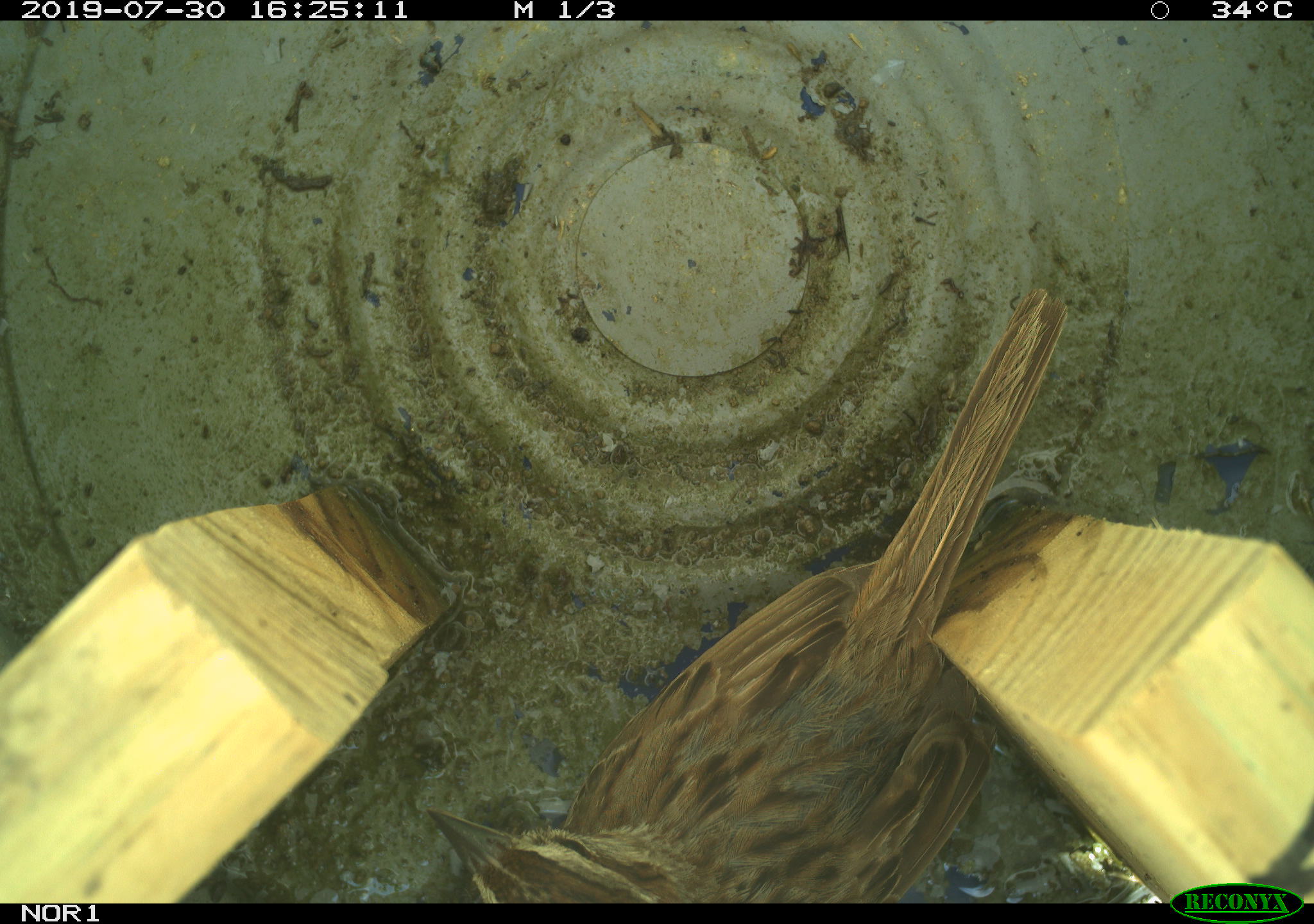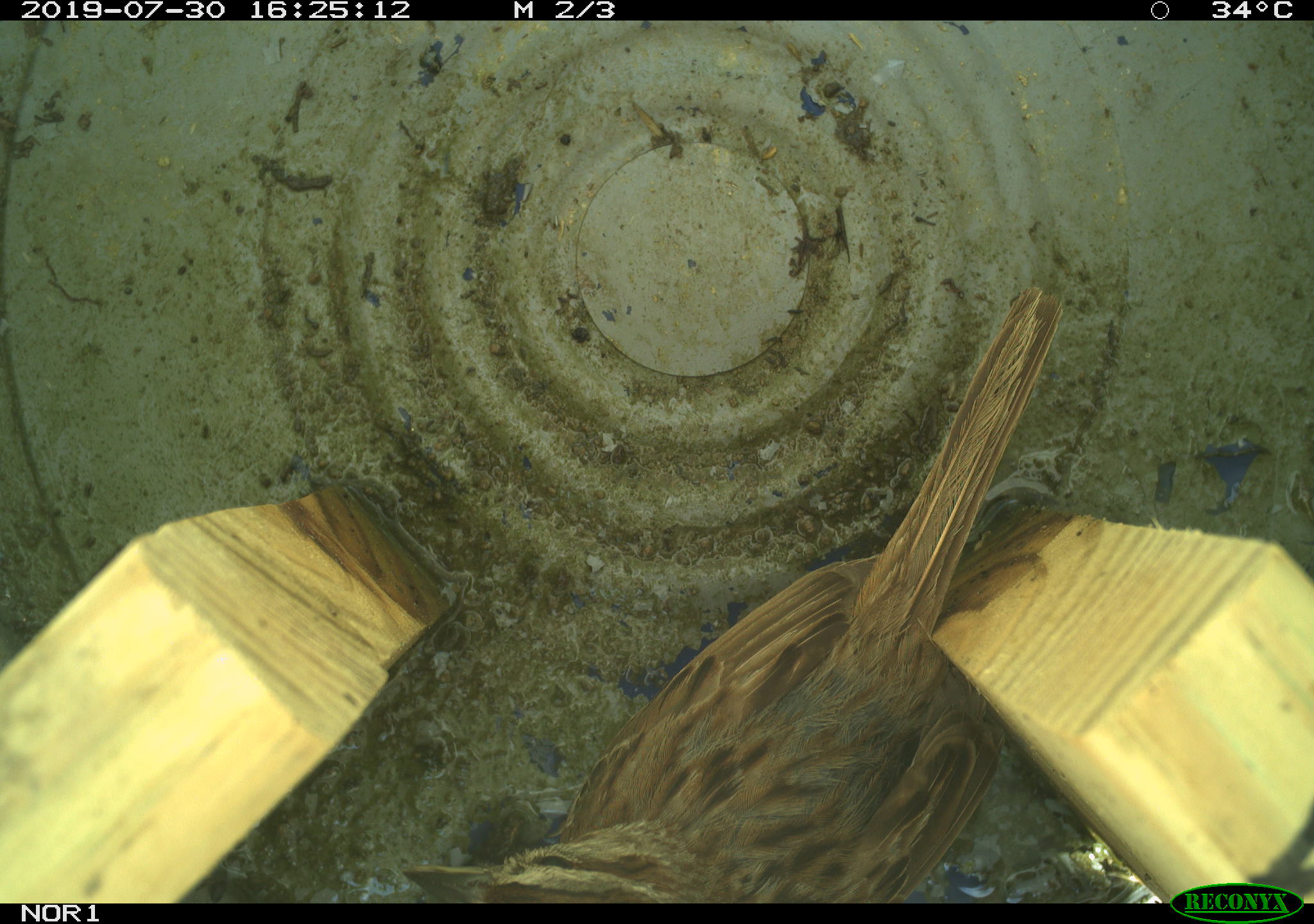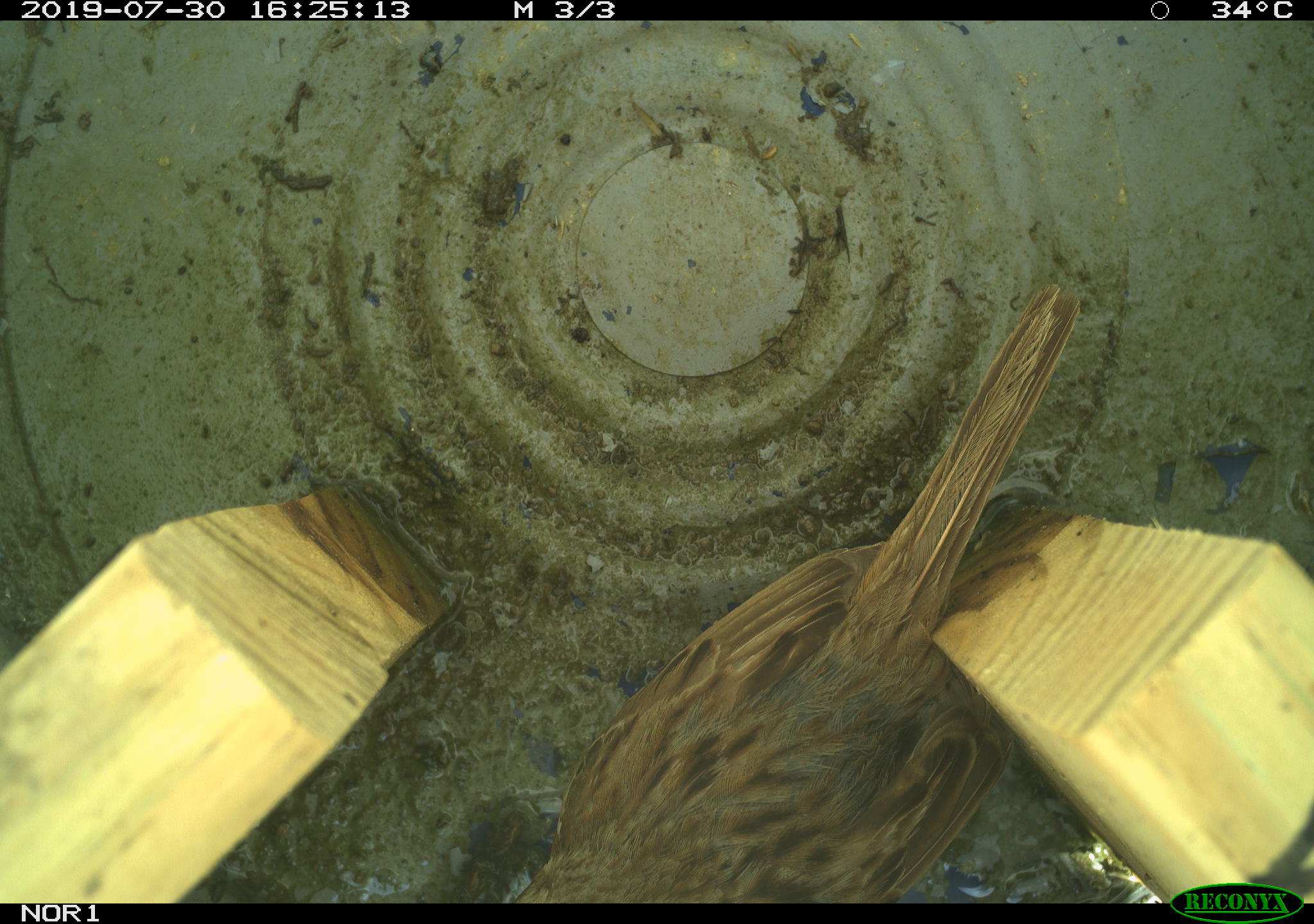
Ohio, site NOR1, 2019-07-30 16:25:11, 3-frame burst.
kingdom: Animalia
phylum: Chordata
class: Aves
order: Passeriformes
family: Passerellidae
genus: Melospiza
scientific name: Melospiza melodia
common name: song sparrow